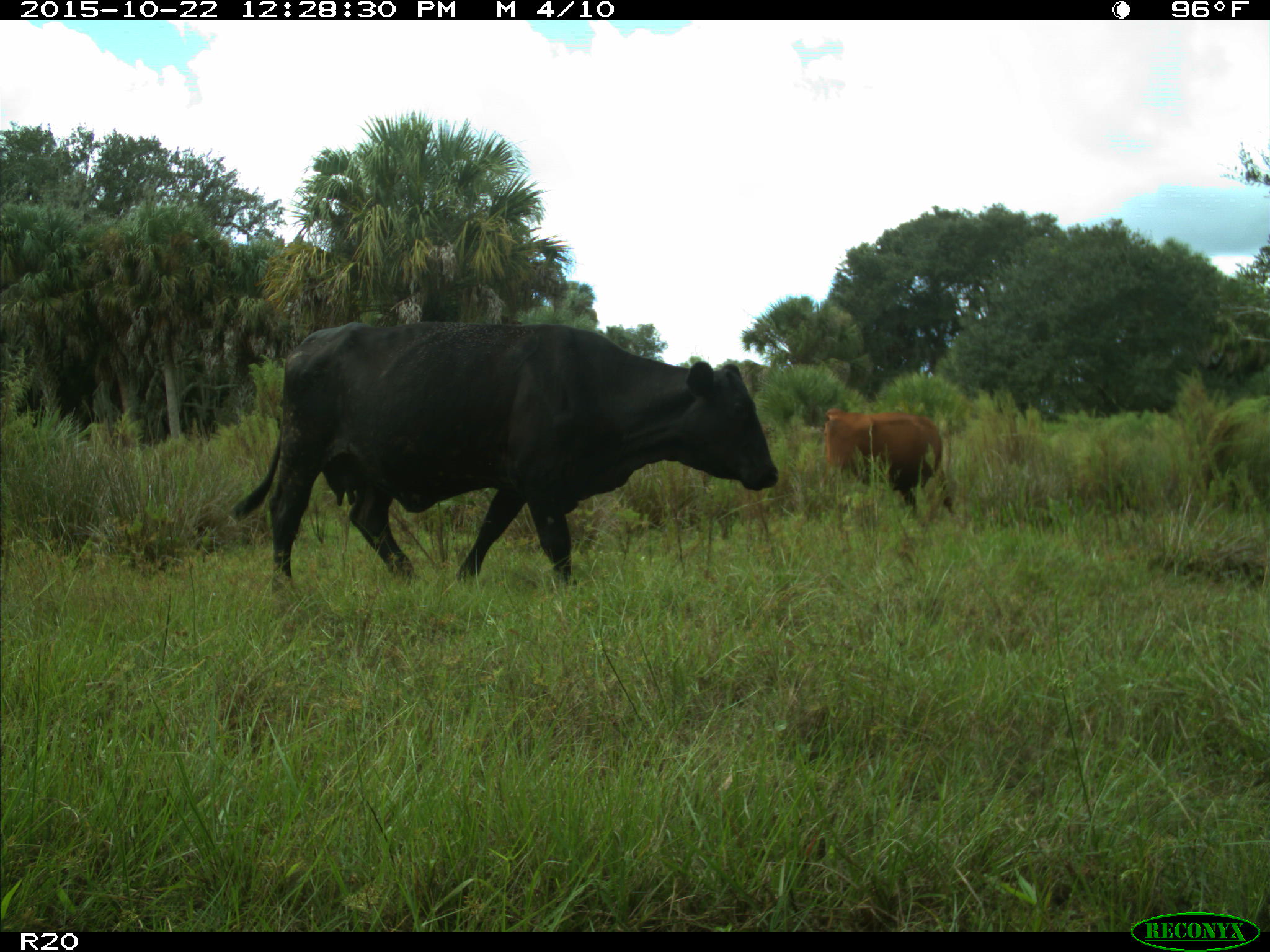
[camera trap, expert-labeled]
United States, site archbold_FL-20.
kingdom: Animalia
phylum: Chordata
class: Mammalia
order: Artiodactyla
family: Bovidae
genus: Bos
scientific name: Bos taurus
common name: domestic cow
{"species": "Bos taurus (domestic cow)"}